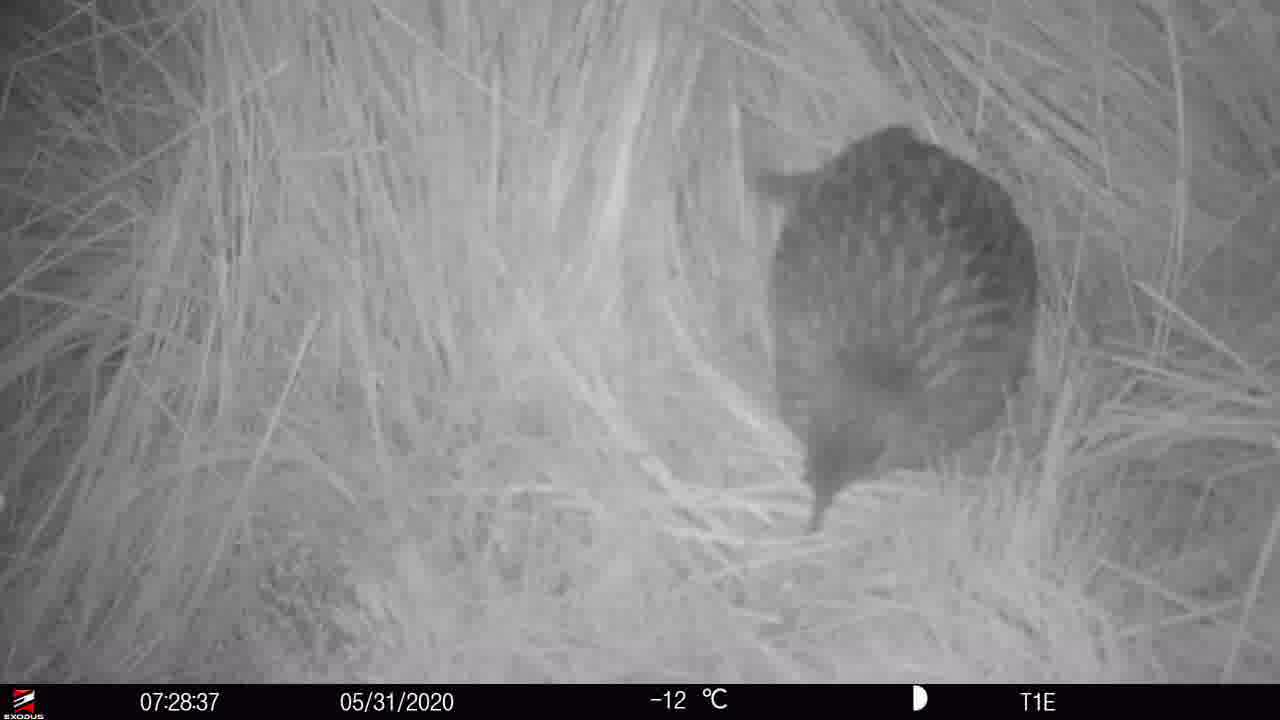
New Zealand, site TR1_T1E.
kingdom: Animalia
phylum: Chordata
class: Aves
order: Gruiformes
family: Rallidae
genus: Gallirallus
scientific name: Gallirallus australis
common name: weka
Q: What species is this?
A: Weka (Gallirallus australis).